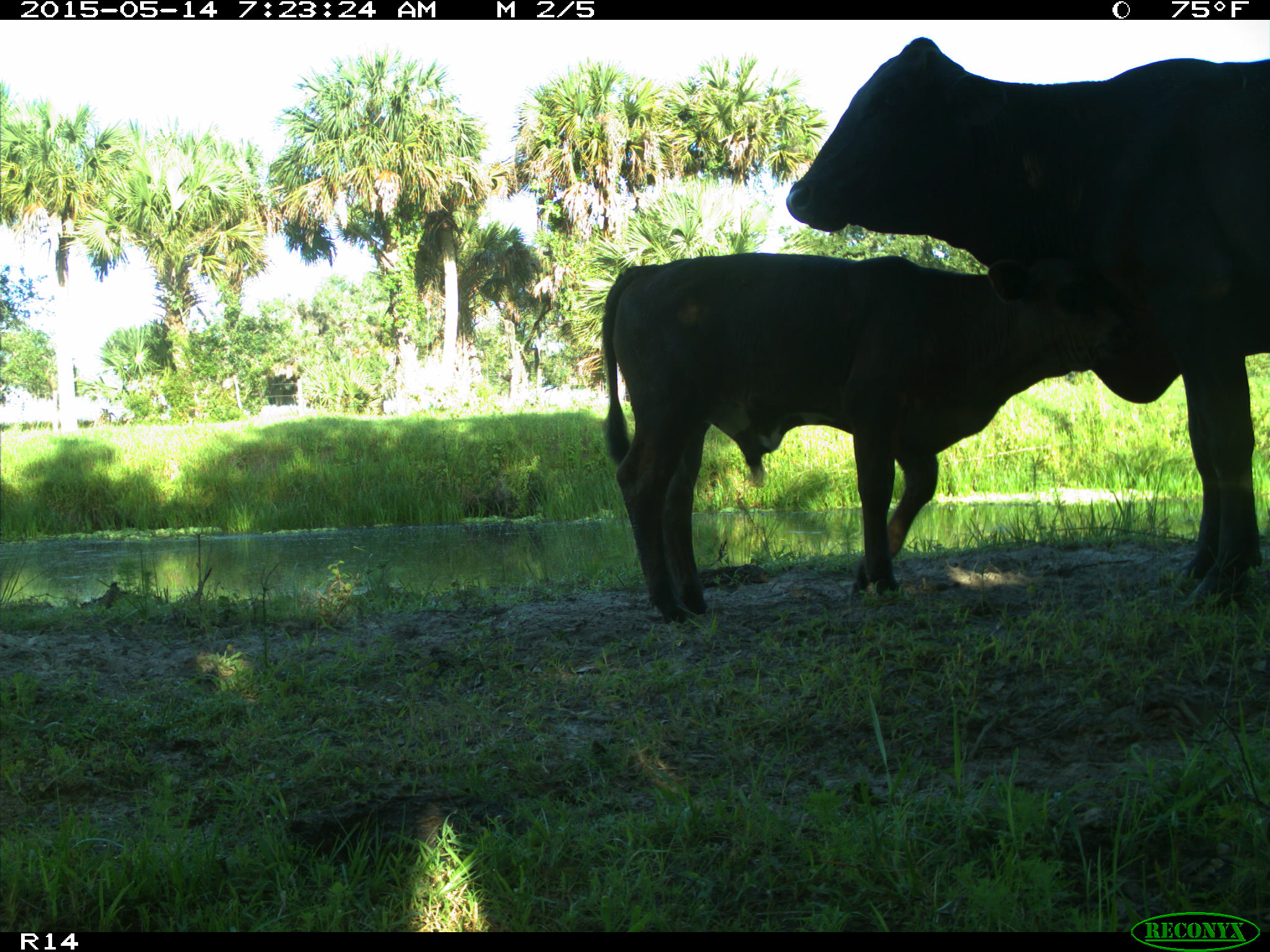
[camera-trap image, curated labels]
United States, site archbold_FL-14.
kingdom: Animalia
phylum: Chordata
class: Mammalia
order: Artiodactyla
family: Bovidae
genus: Bos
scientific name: Bos taurus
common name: domestic cow